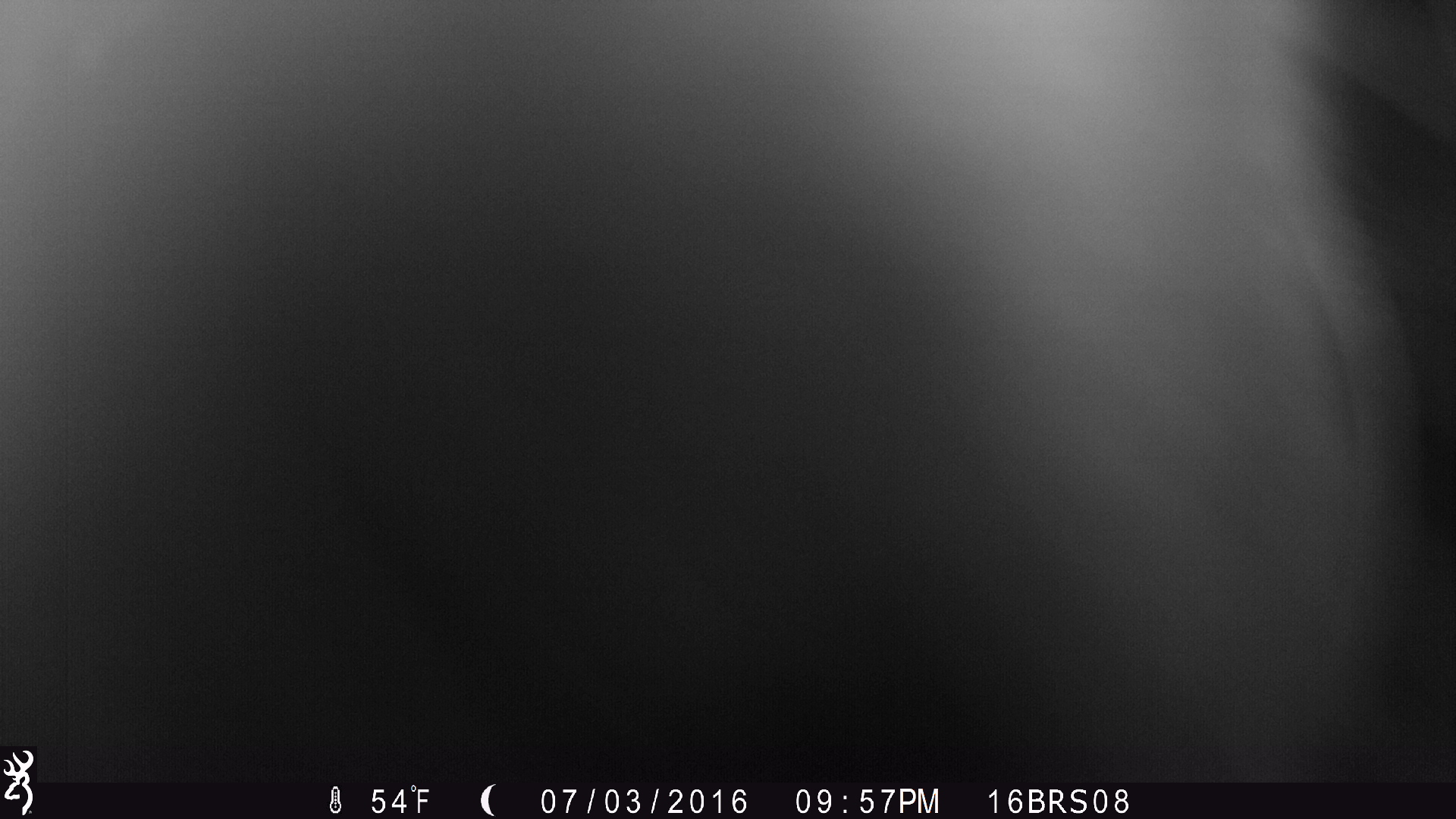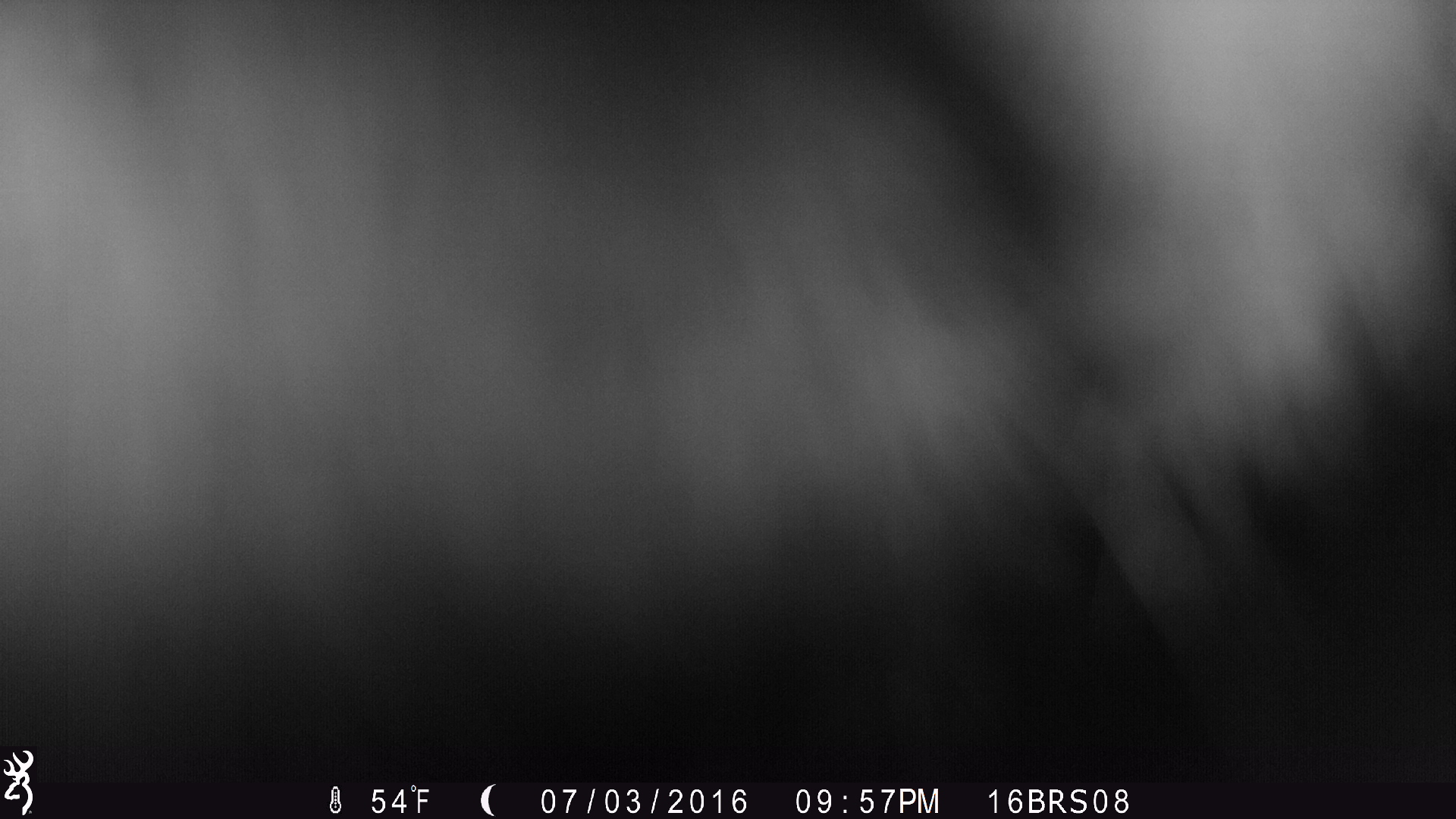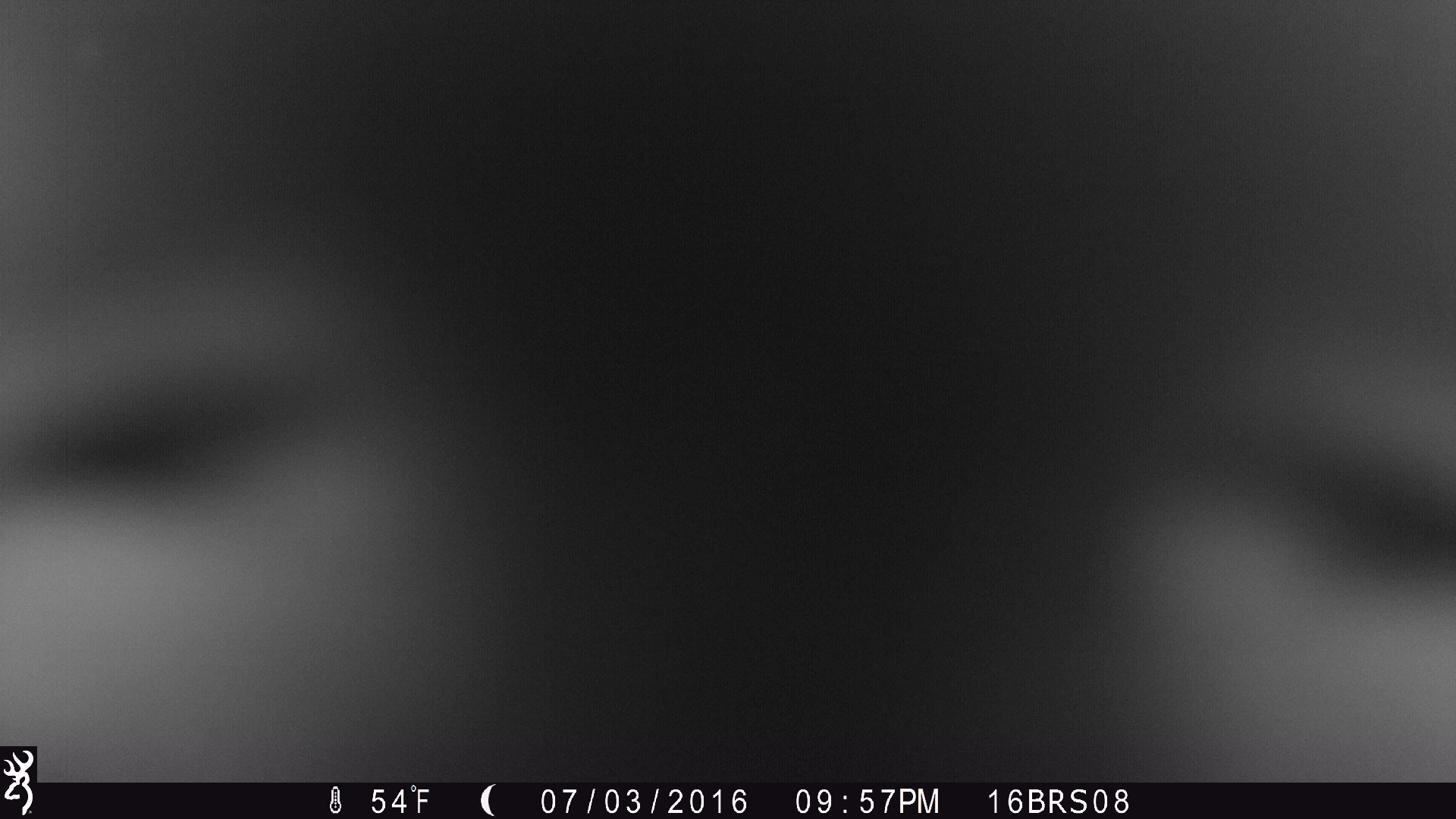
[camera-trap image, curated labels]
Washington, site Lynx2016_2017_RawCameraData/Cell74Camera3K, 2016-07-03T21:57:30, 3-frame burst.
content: unidentified animal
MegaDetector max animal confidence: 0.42